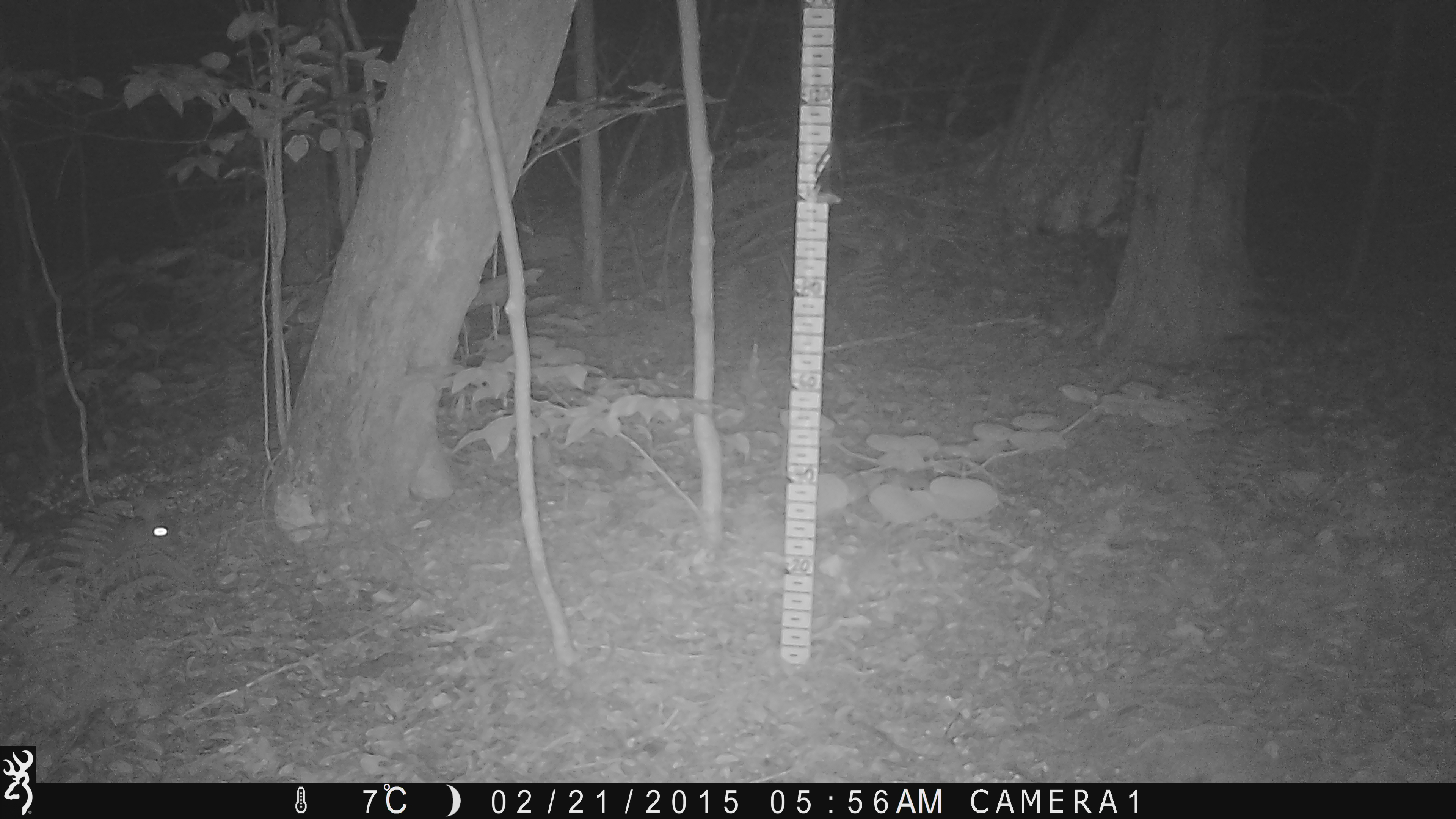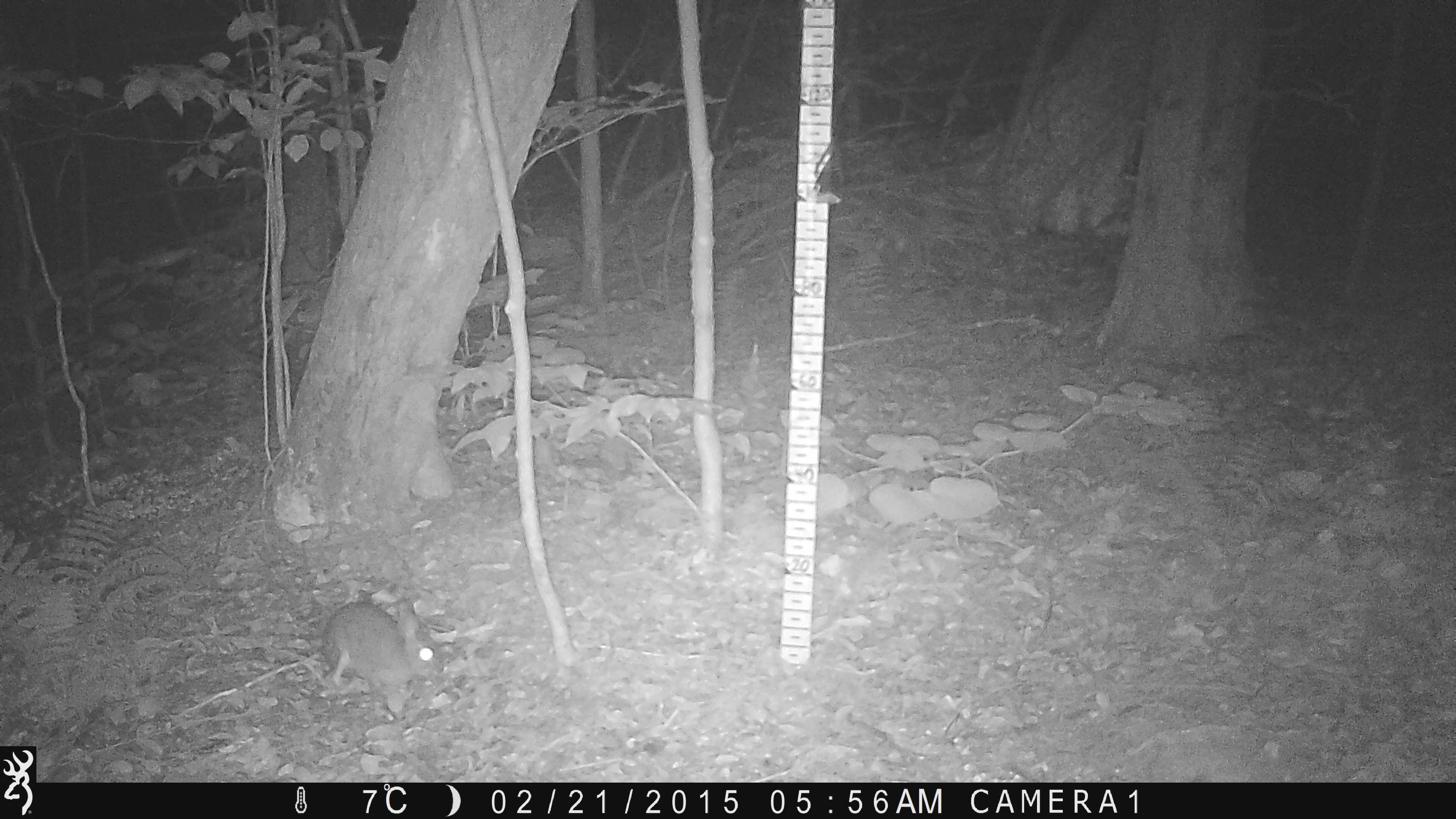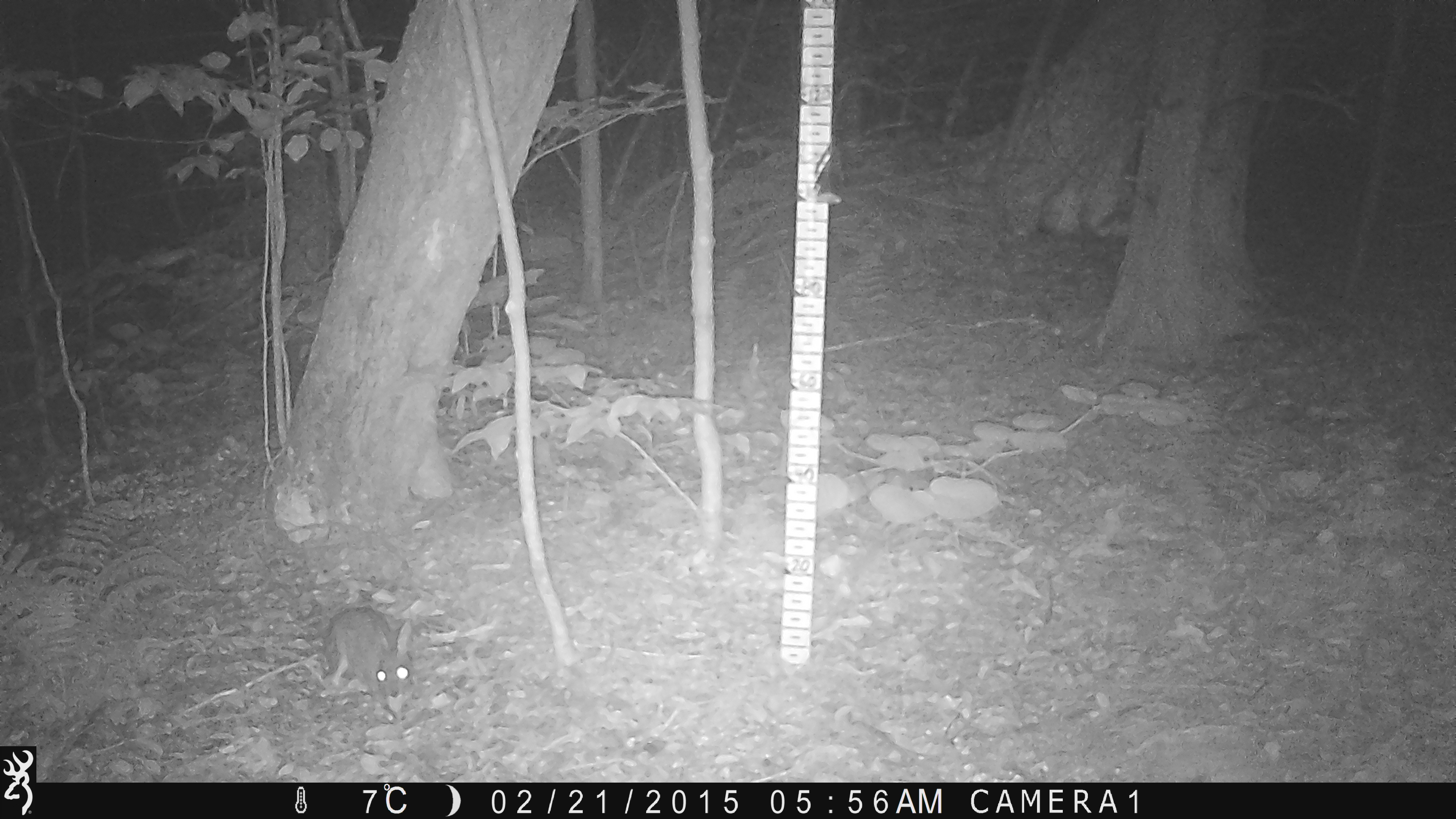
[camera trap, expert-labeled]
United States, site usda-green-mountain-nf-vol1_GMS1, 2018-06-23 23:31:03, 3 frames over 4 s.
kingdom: Animalia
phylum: Chordata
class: Mammalia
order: Lagomorpha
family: Leporidae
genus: Lepus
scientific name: Lepus americanus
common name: snowshoe hare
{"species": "snowshoe hare (Lepus americanus)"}